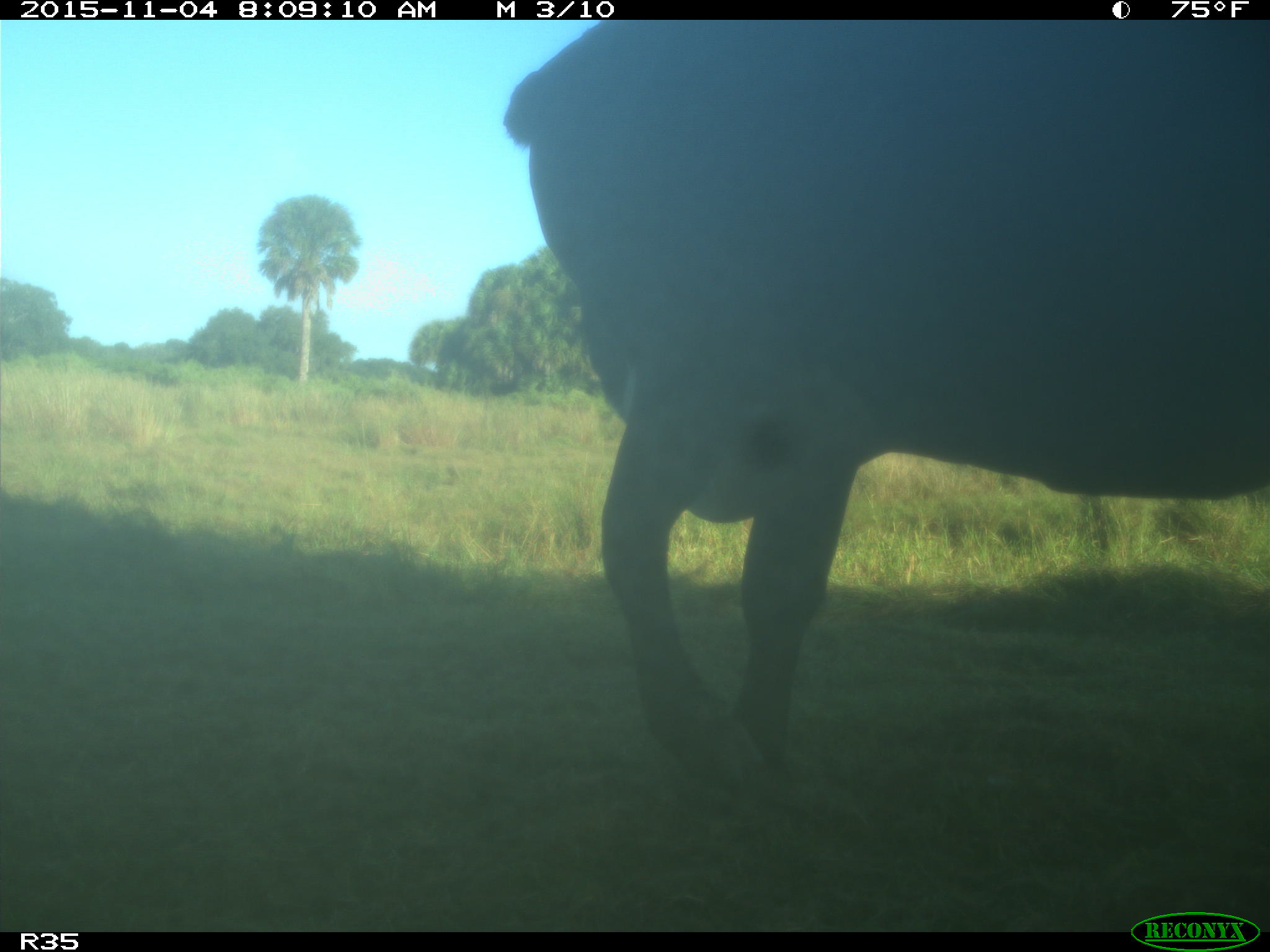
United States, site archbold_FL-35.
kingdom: Animalia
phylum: Chordata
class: Mammalia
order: Artiodactyla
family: Bovidae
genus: Bos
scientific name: Bos taurus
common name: domestic cow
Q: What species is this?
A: Bos taurus (domestic cow).